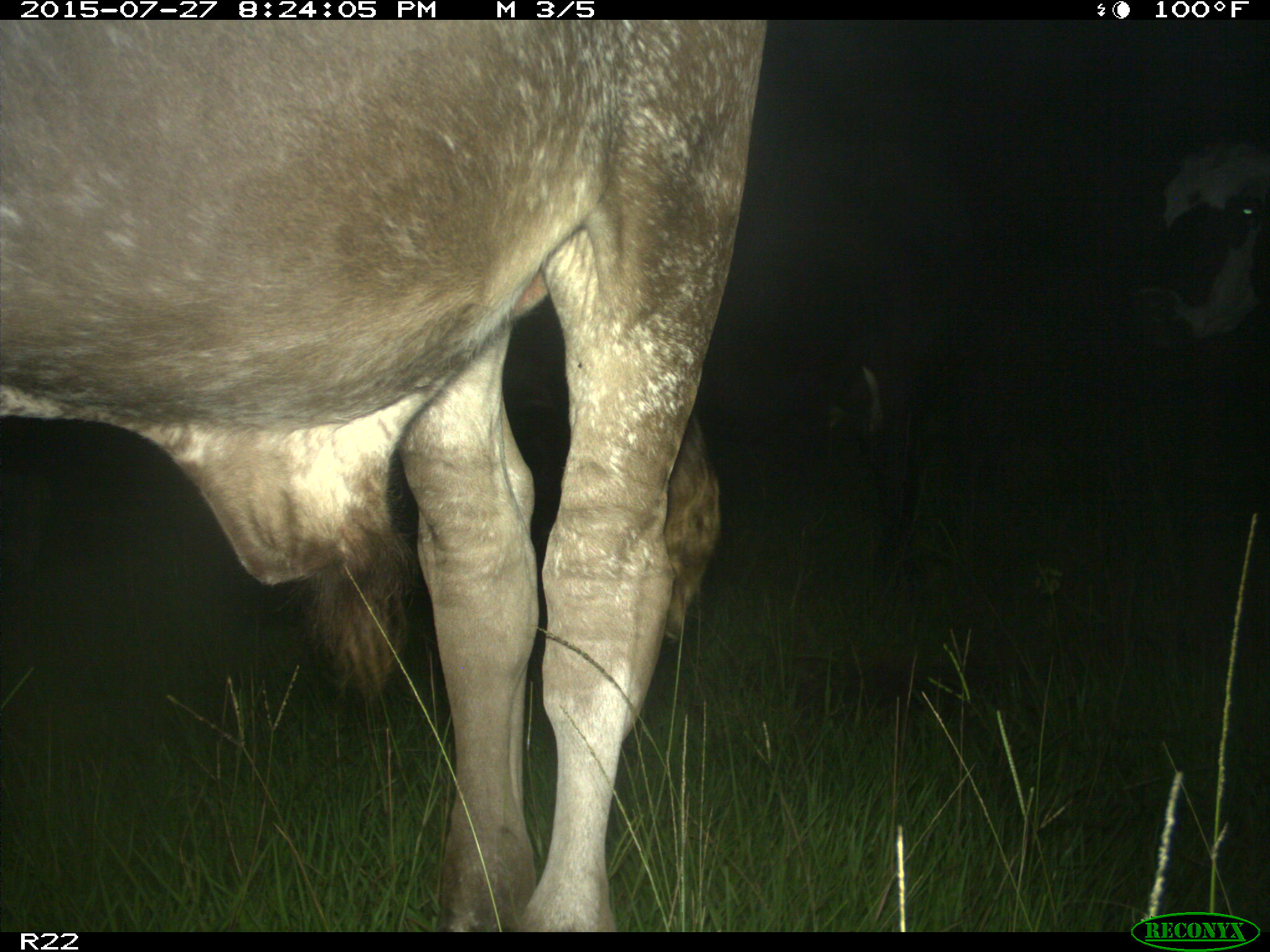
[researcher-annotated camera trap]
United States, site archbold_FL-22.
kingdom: Animalia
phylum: Chordata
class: Mammalia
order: Artiodactyla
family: Bovidae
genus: Bos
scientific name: Bos taurus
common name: domestic cow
Bos taurus (domestic cow).